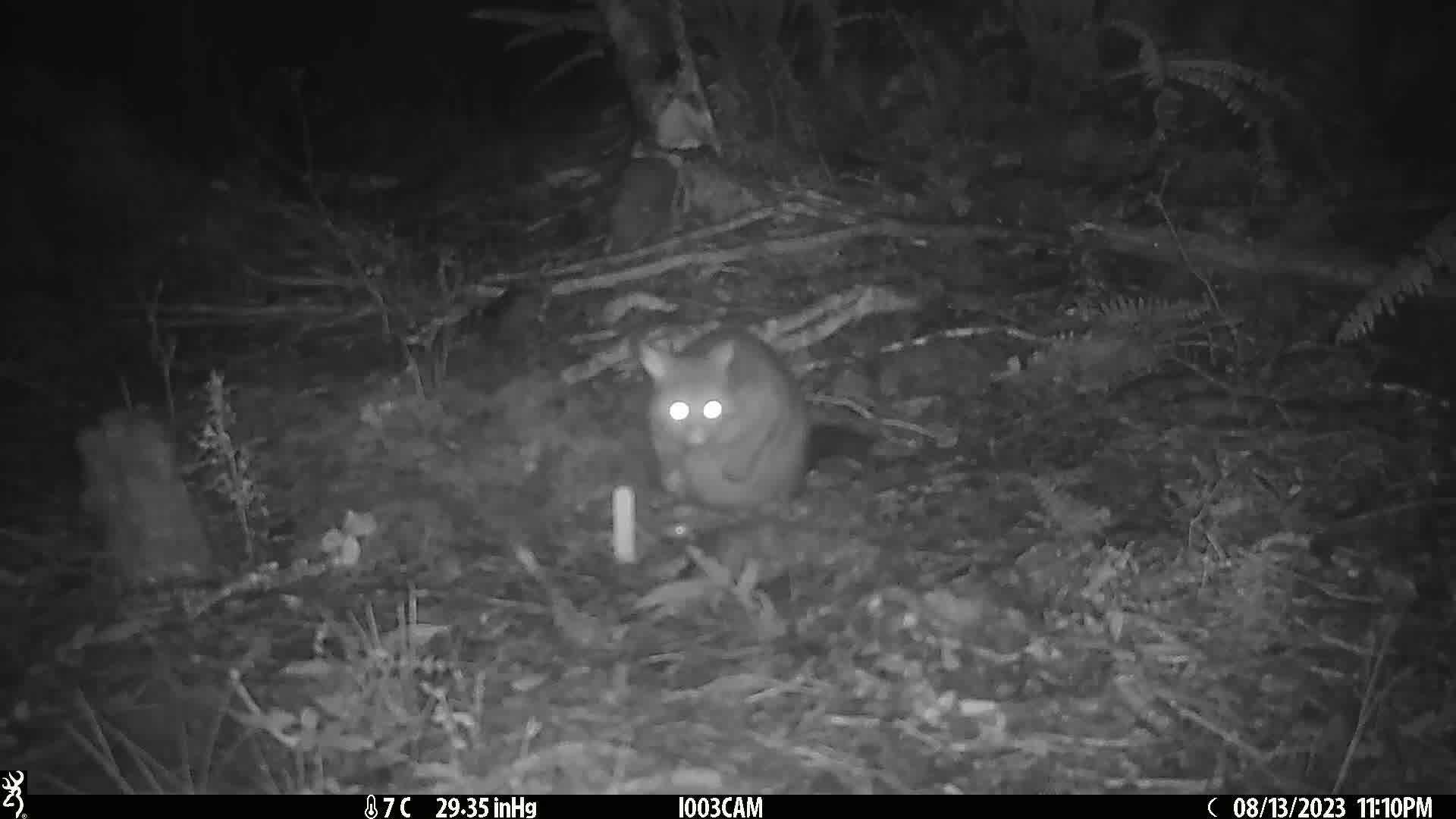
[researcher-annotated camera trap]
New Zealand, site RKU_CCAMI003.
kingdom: Animalia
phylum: Chordata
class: Mammalia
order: Diprotodontia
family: Phalangeridae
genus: Trichosurus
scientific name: Trichosurus vulpecula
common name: common brushtail possum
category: possum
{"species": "possum (common brushtail possum) (Trichosurus vulpecula)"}